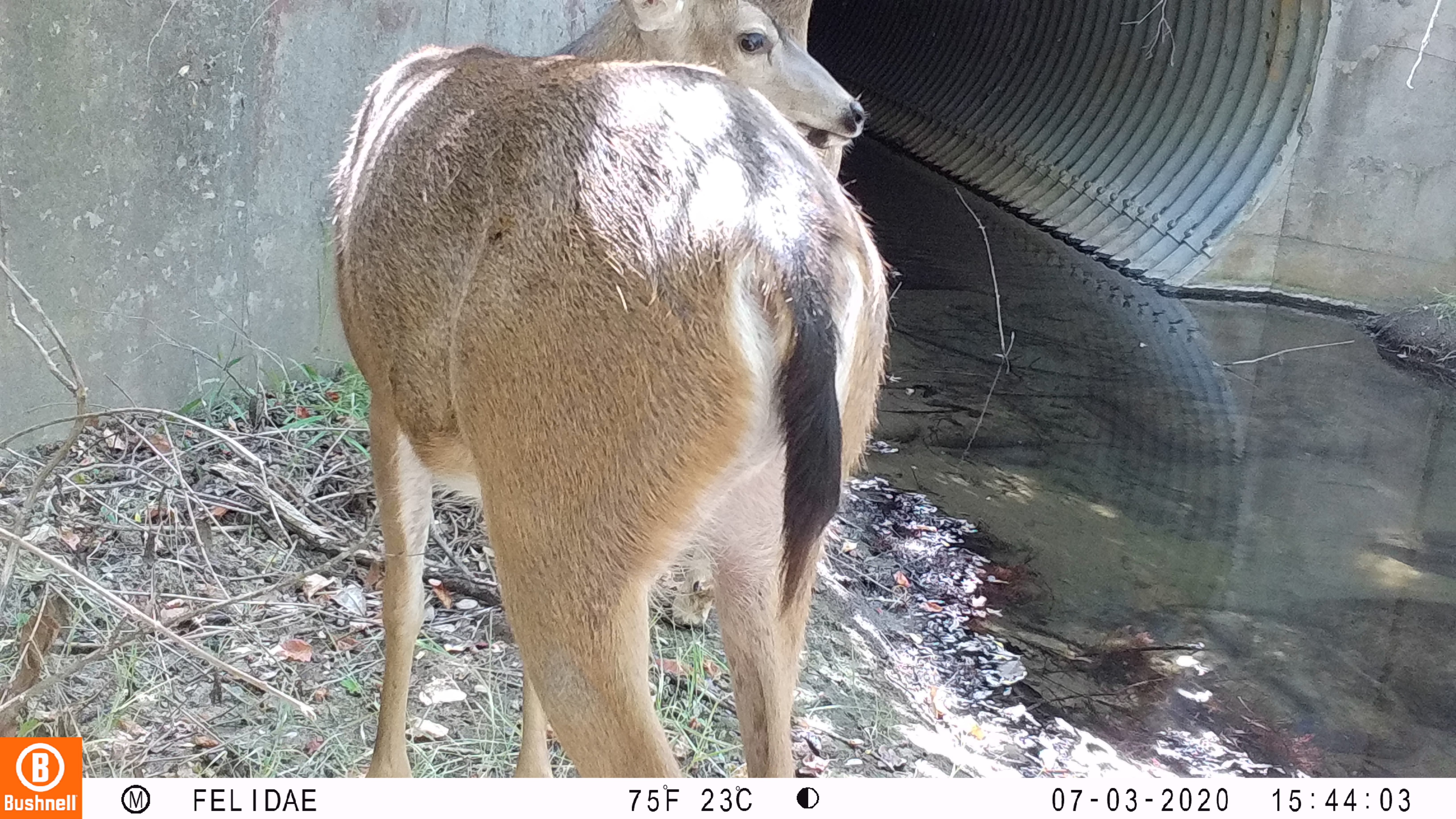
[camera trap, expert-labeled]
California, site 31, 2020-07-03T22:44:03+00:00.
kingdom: Animalia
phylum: Chordata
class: Mammalia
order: Artiodactyla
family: Cervidae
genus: Odocoileus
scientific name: Odocoileus hemionus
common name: mule deer